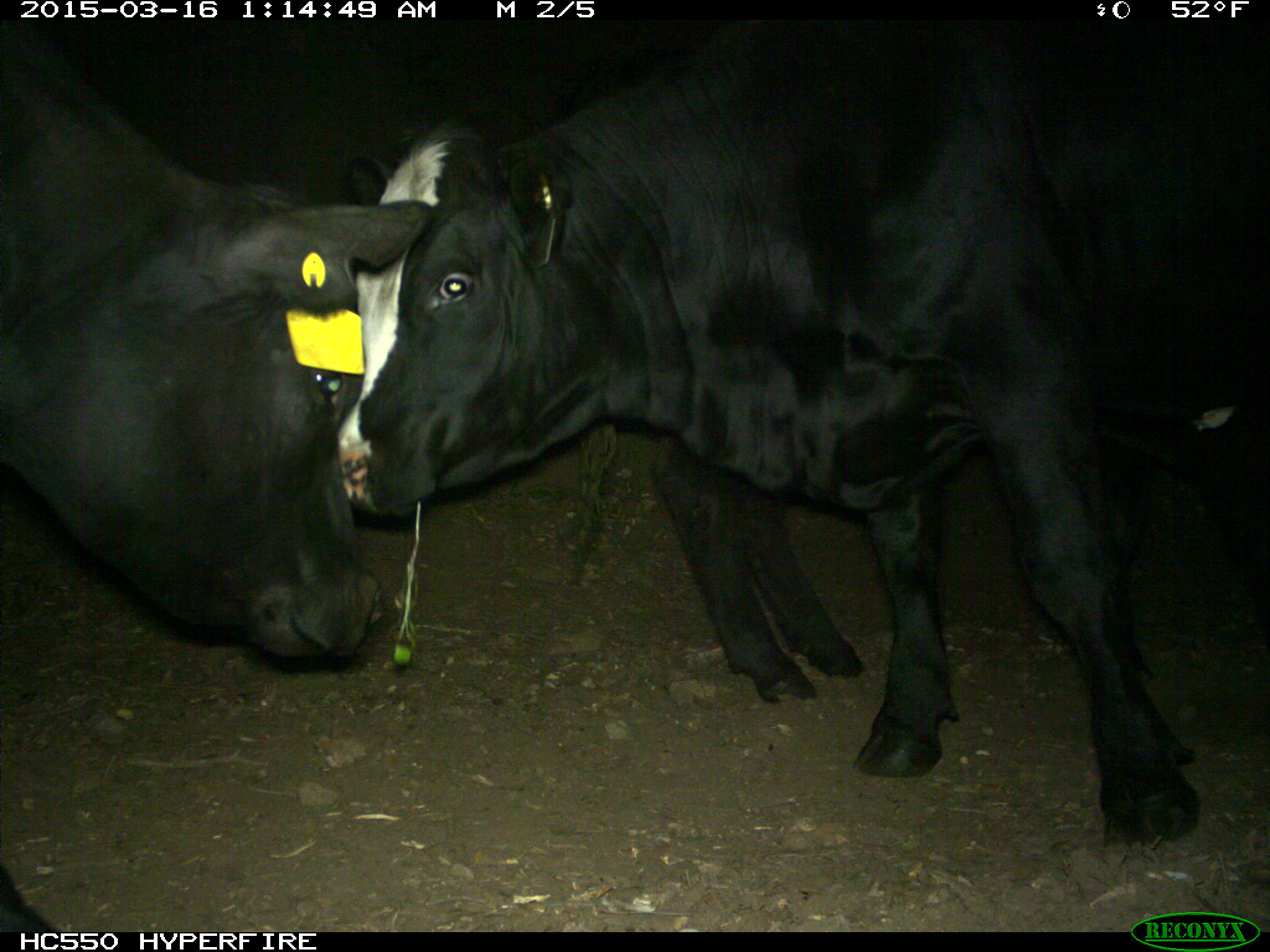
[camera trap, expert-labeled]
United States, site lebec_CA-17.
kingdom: Animalia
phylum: Chordata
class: Mammalia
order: Artiodactyla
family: Bovidae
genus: Bos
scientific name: Bos taurus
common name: domestic cow